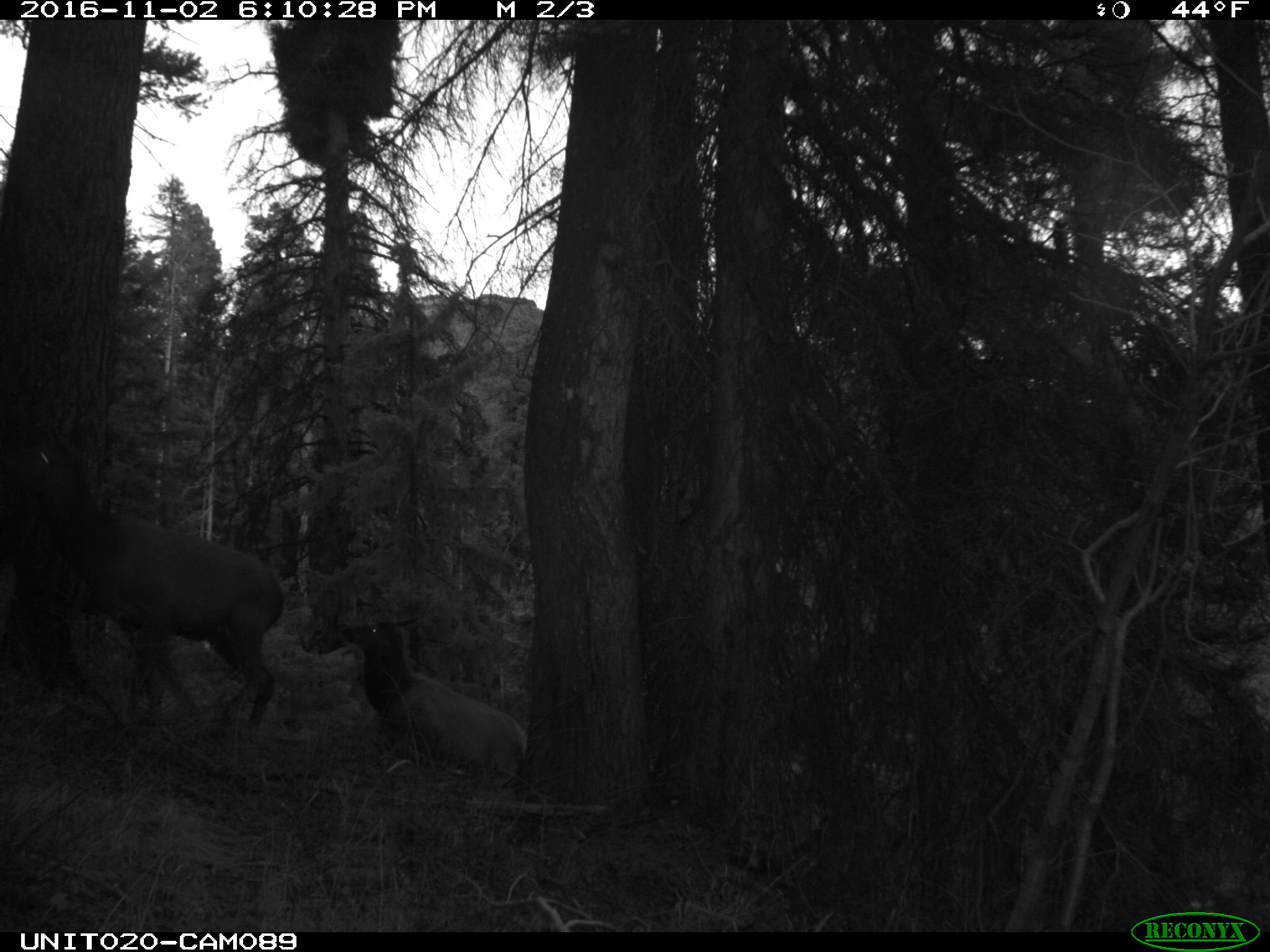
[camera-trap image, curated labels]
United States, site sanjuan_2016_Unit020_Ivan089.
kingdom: Animalia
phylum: Chordata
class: Mammalia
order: Artiodactyla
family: Cervidae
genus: Cervus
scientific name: Cervus elaphus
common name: red deer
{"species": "Cervus elaphus (red deer)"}